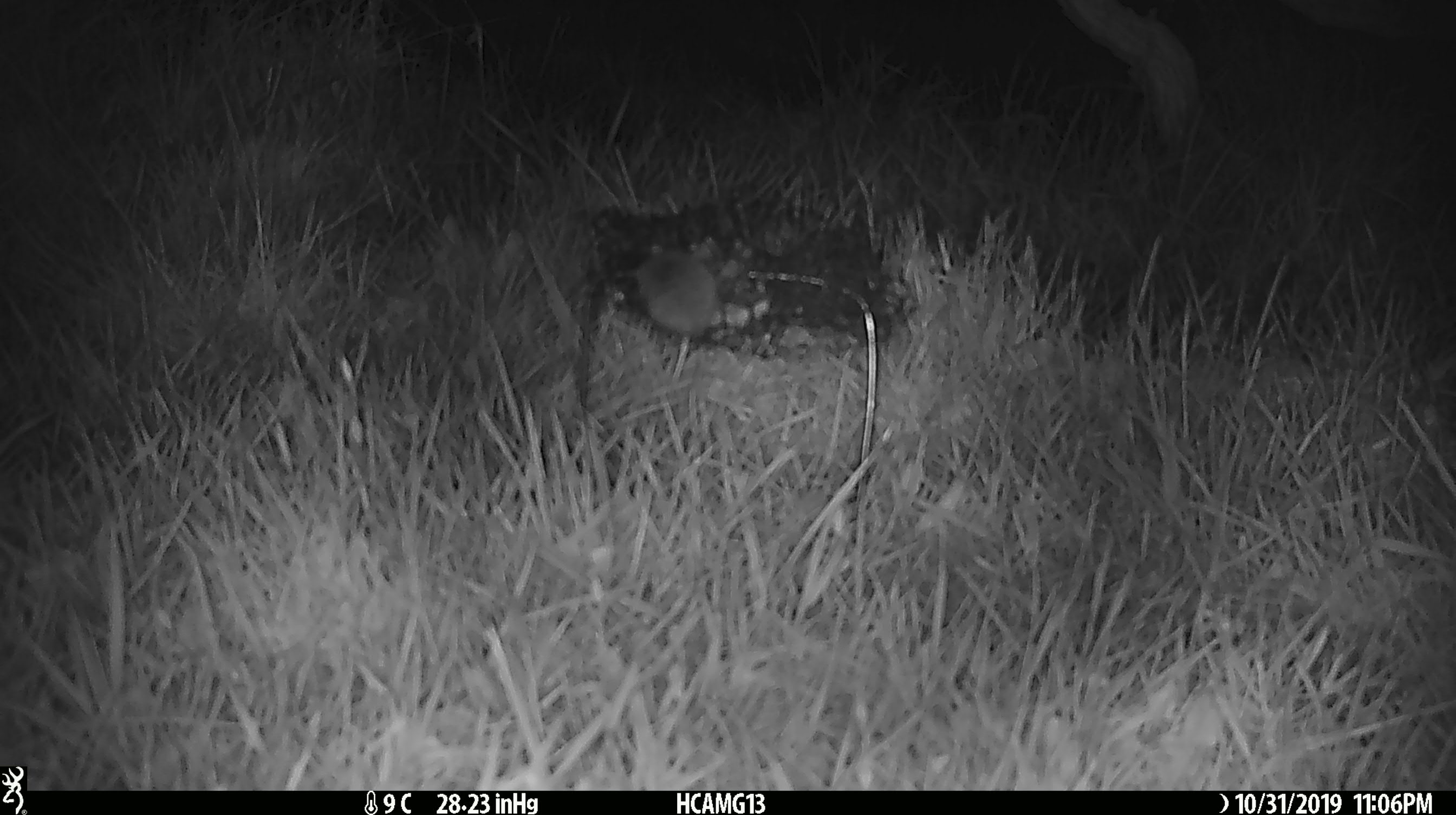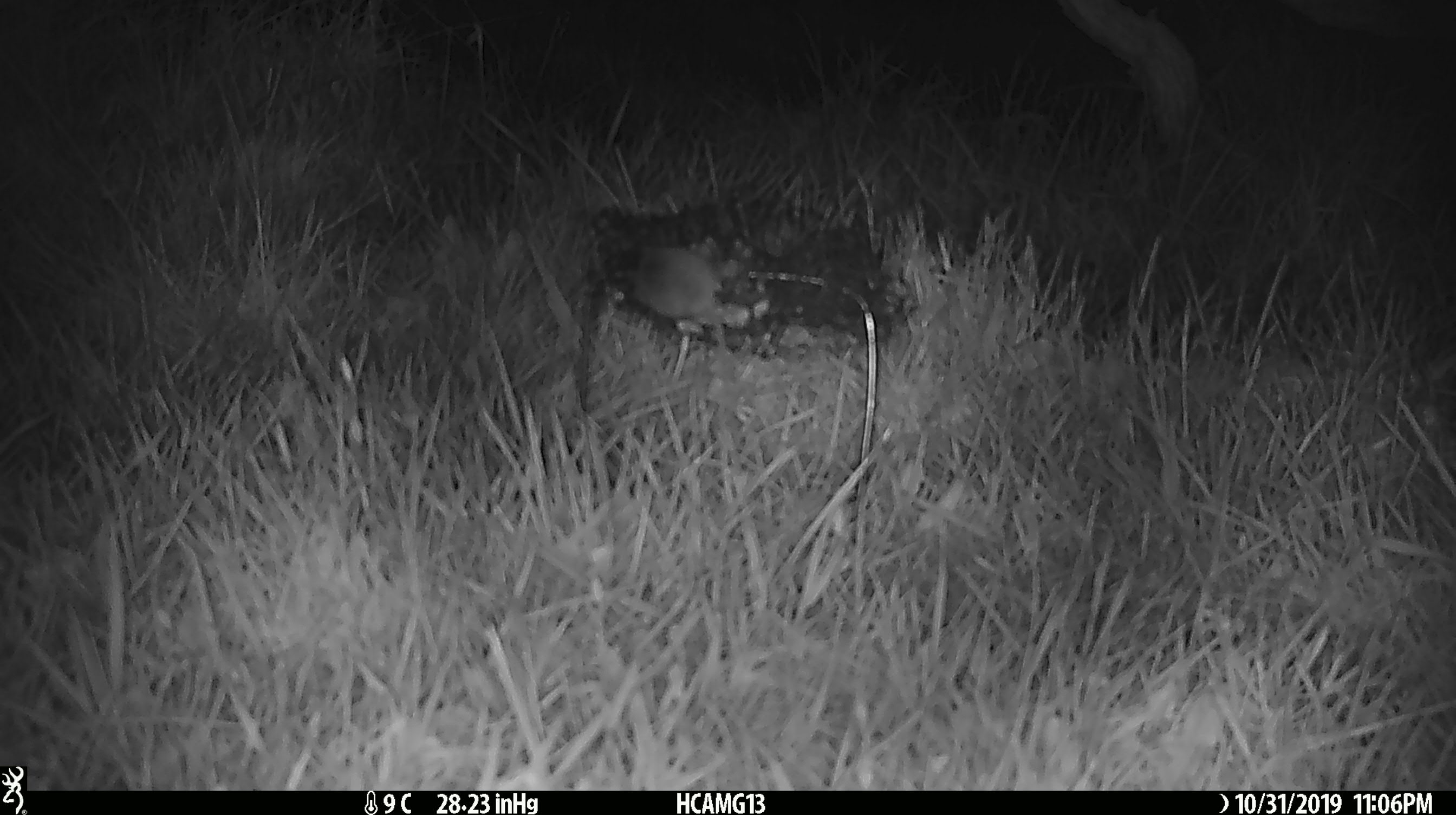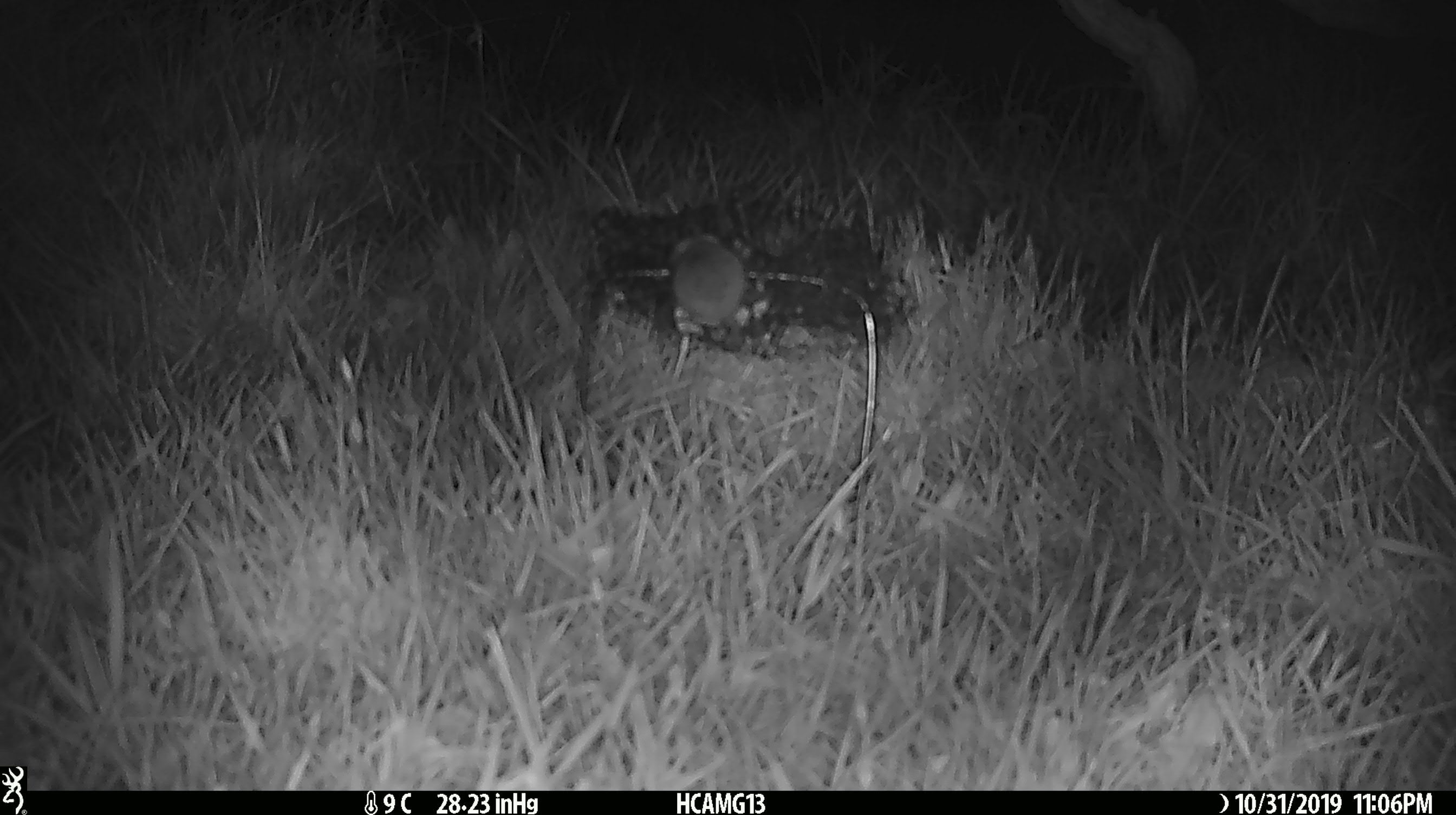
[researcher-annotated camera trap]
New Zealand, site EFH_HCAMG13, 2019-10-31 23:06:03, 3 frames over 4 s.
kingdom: Animalia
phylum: Chordata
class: Mammalia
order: Rodentia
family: Muridae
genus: Mus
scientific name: Mus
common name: mouse